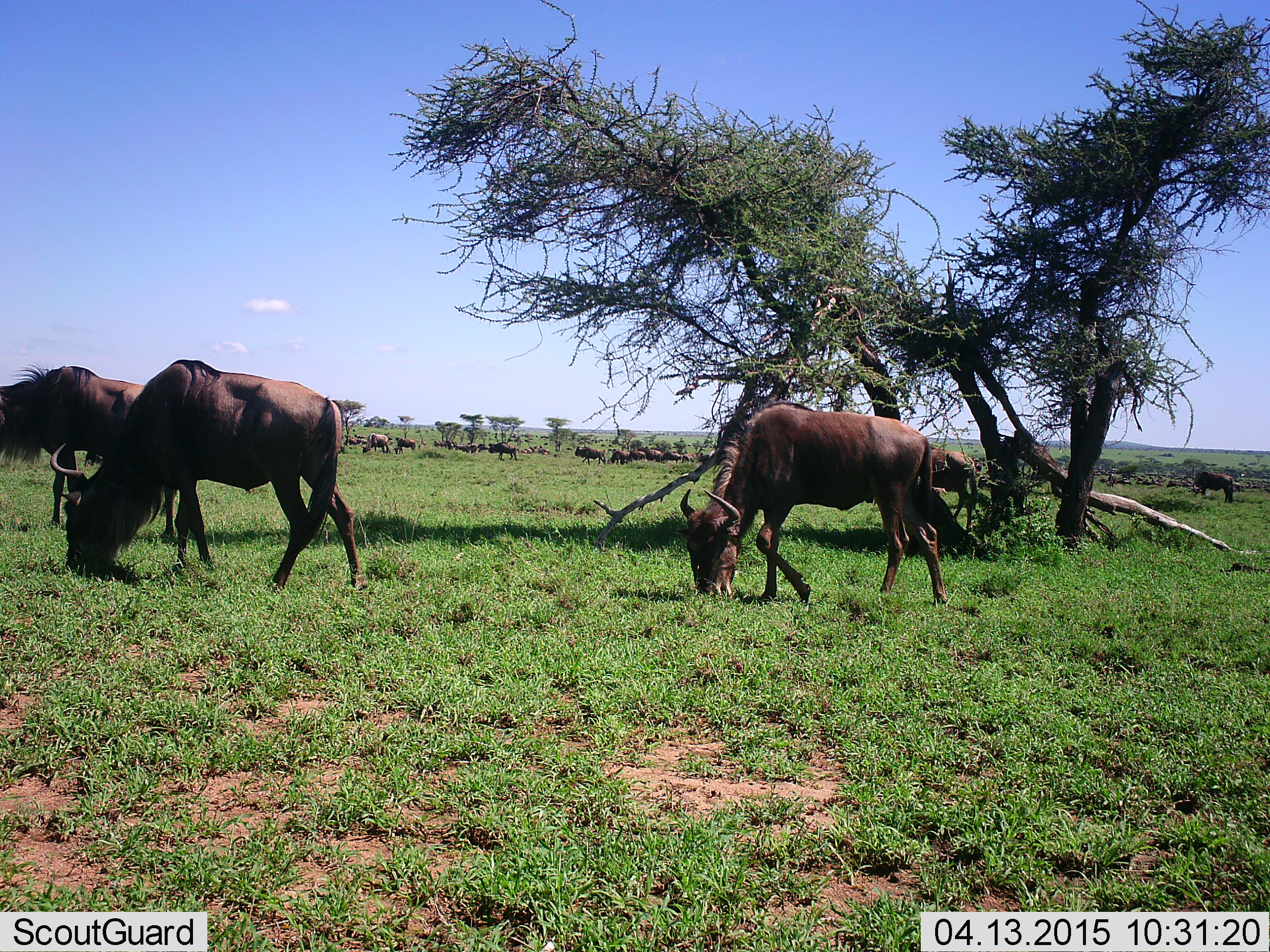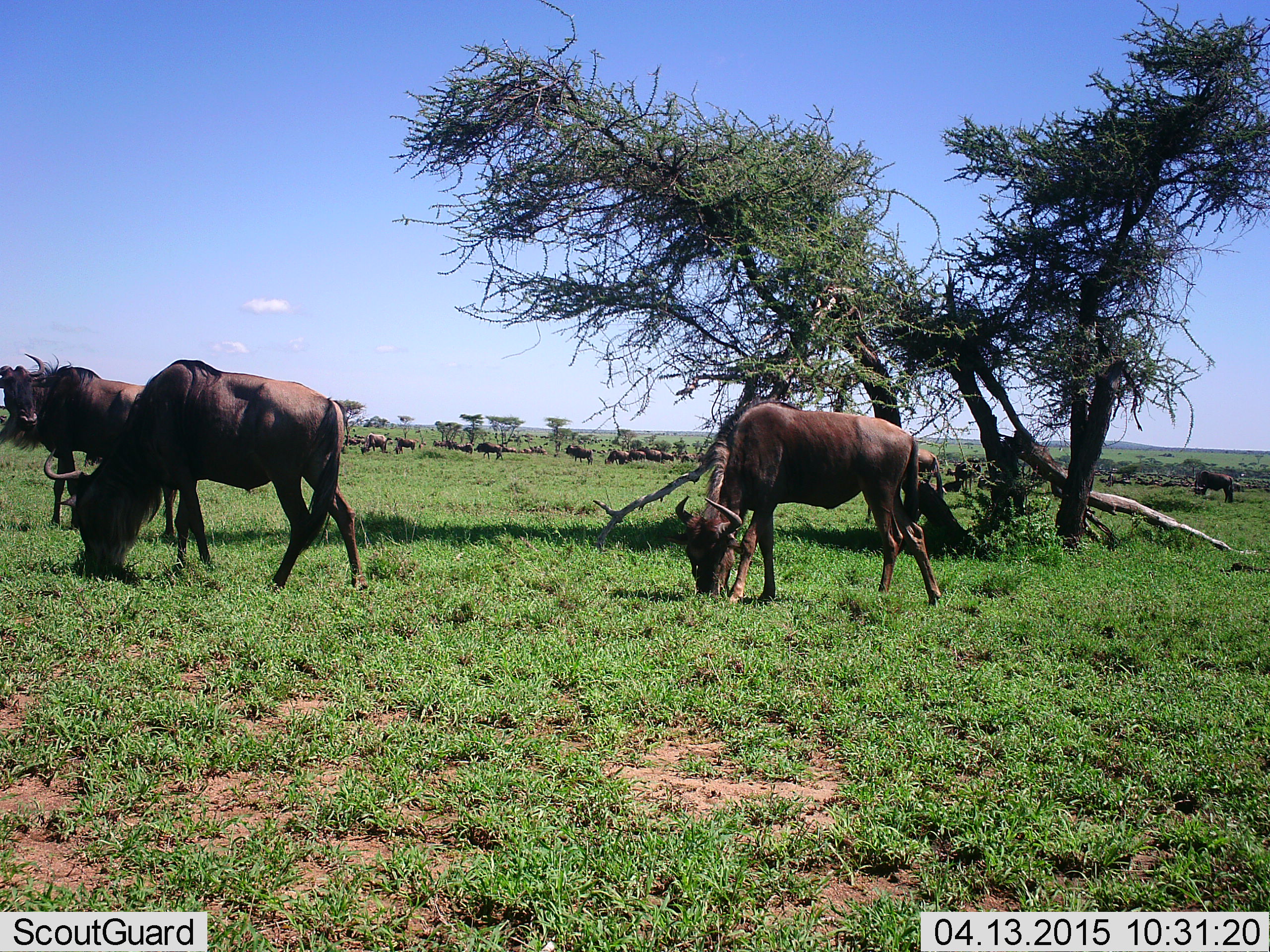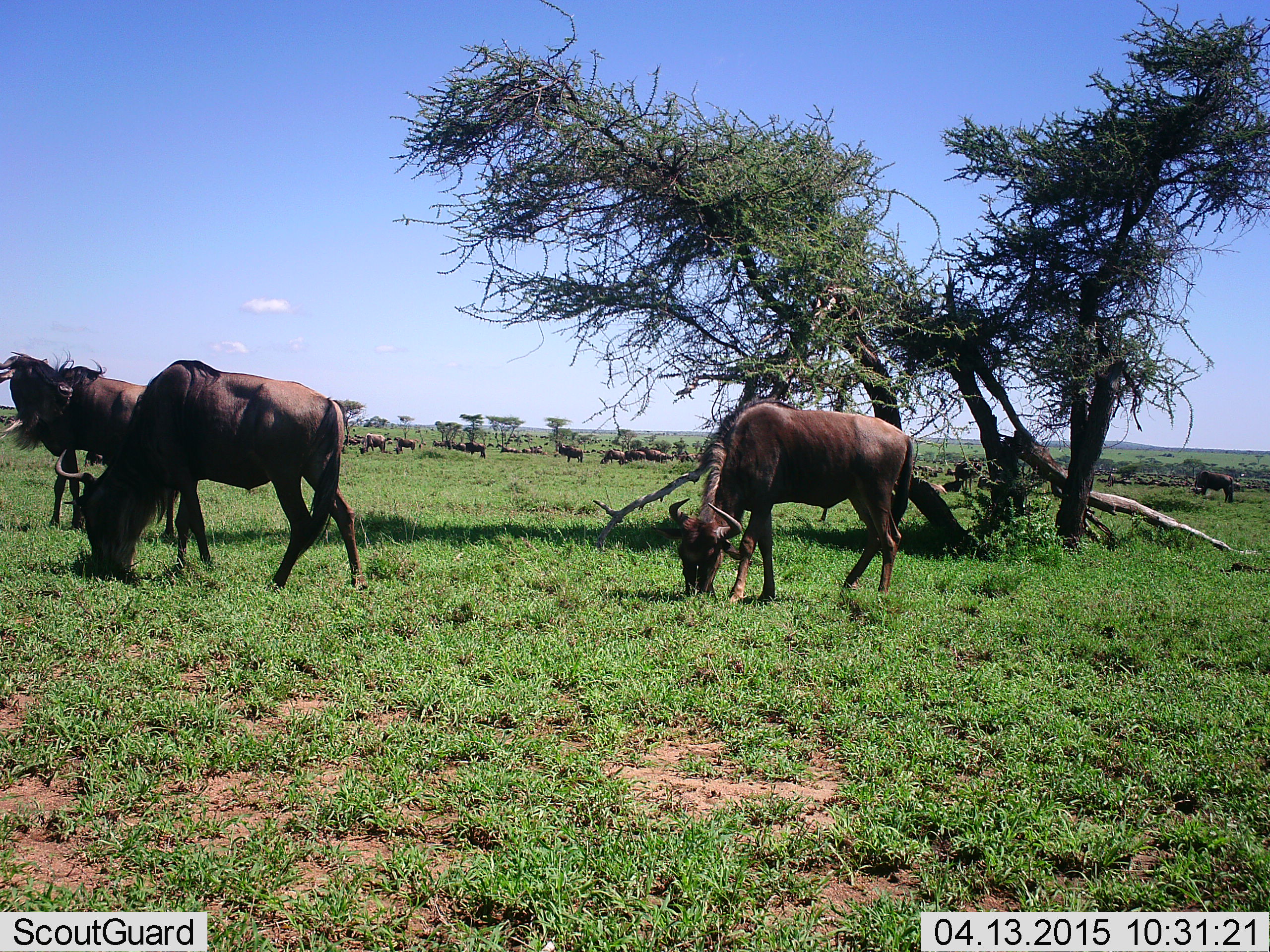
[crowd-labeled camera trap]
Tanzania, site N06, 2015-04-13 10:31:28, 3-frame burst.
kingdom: Animalia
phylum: Chordata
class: Mammalia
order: Artiodactyla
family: Bovidae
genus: Connochaetes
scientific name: Connochaetes taurinus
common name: blue wildebeest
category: wildebeest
Wildebeest (blue wildebeest) (Connochaetes taurinus), count 11-50. Behavior (volunteer vote fractions): standing 30%, resting 0%, moving 30%, interacting 0%. Young present (vote fraction): 0%. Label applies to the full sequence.